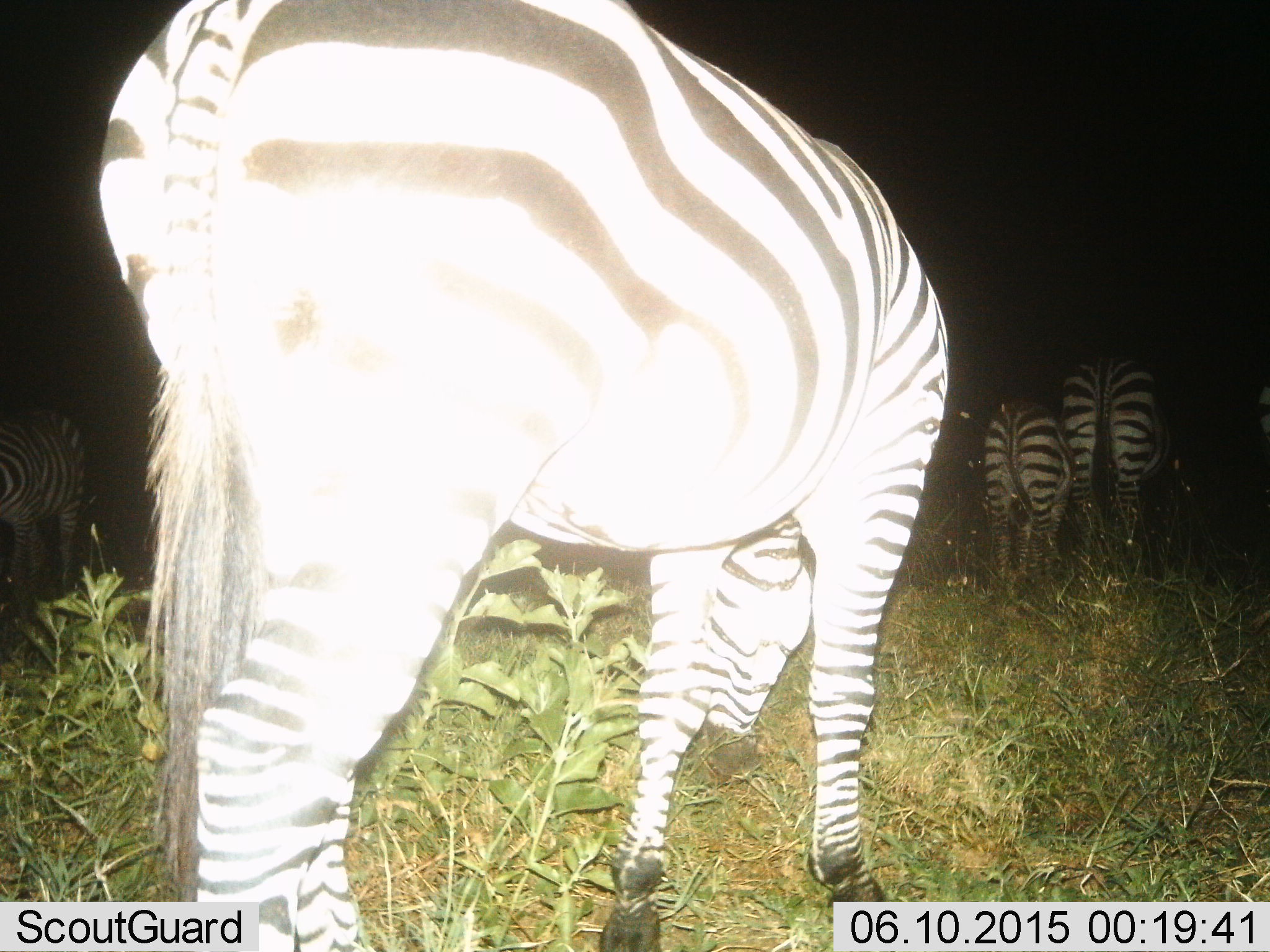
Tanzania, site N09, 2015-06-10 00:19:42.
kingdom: Animalia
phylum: Chordata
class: Mammalia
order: Perissodactyla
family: Equidae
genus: Equus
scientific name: Equus quagga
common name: plains zebra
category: zebra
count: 4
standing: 50%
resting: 0%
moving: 10%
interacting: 0%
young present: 10%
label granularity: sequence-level